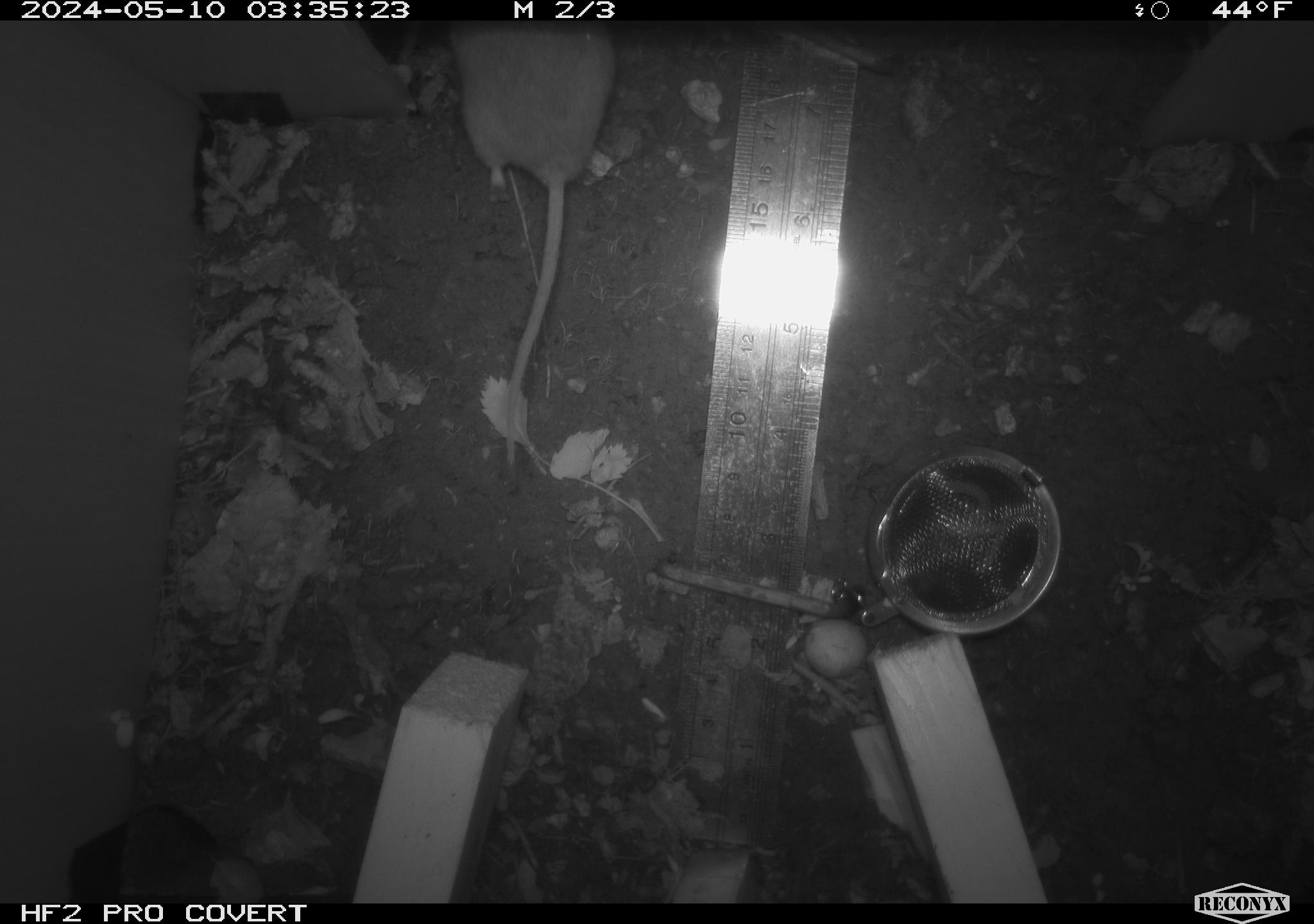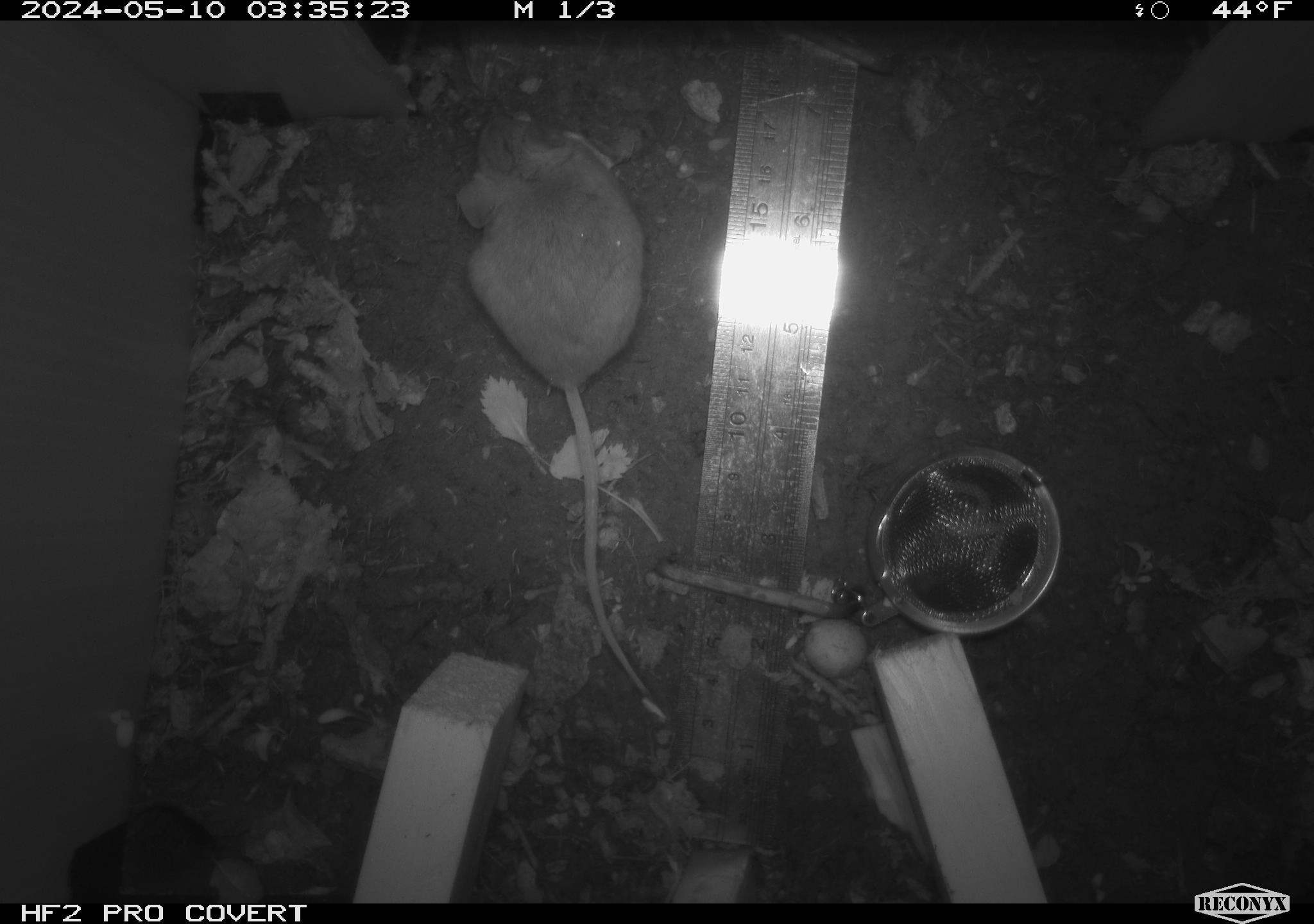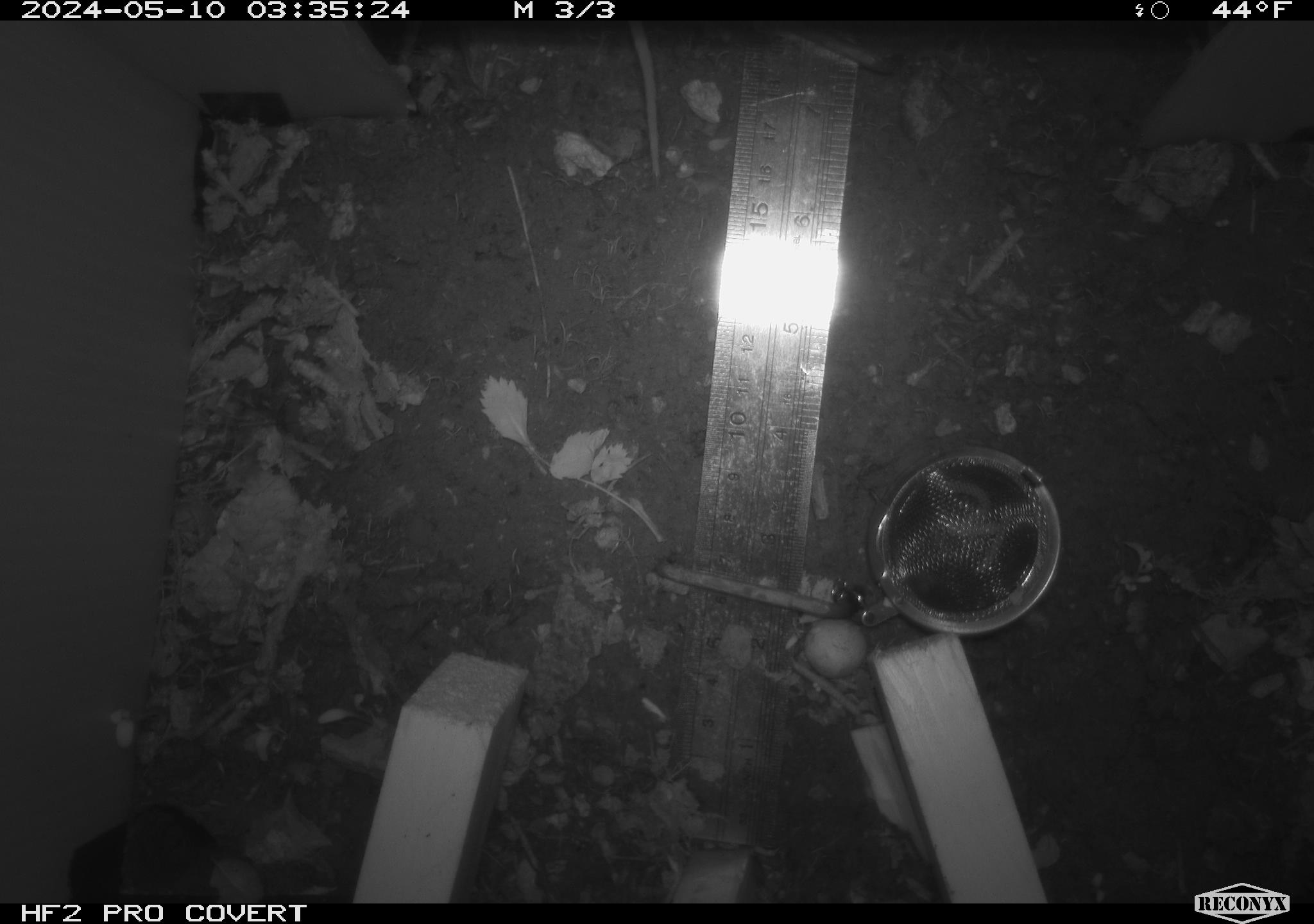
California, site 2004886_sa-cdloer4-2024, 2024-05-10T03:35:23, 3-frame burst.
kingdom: Animalia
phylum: Chordata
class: Mammalia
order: Rodentia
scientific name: Rodentia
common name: woodrat or rat or mouse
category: woodrat or rat or mouse species